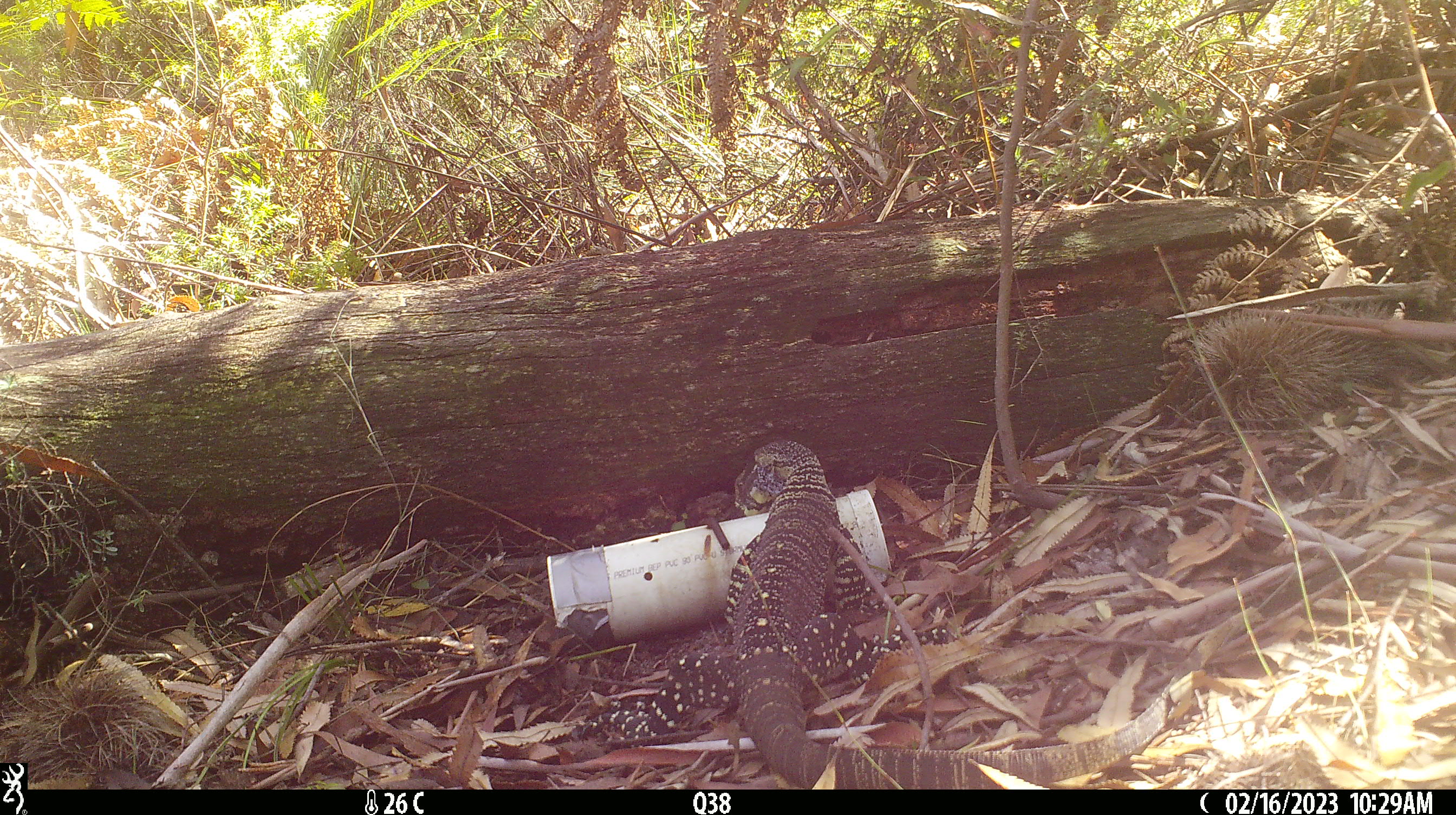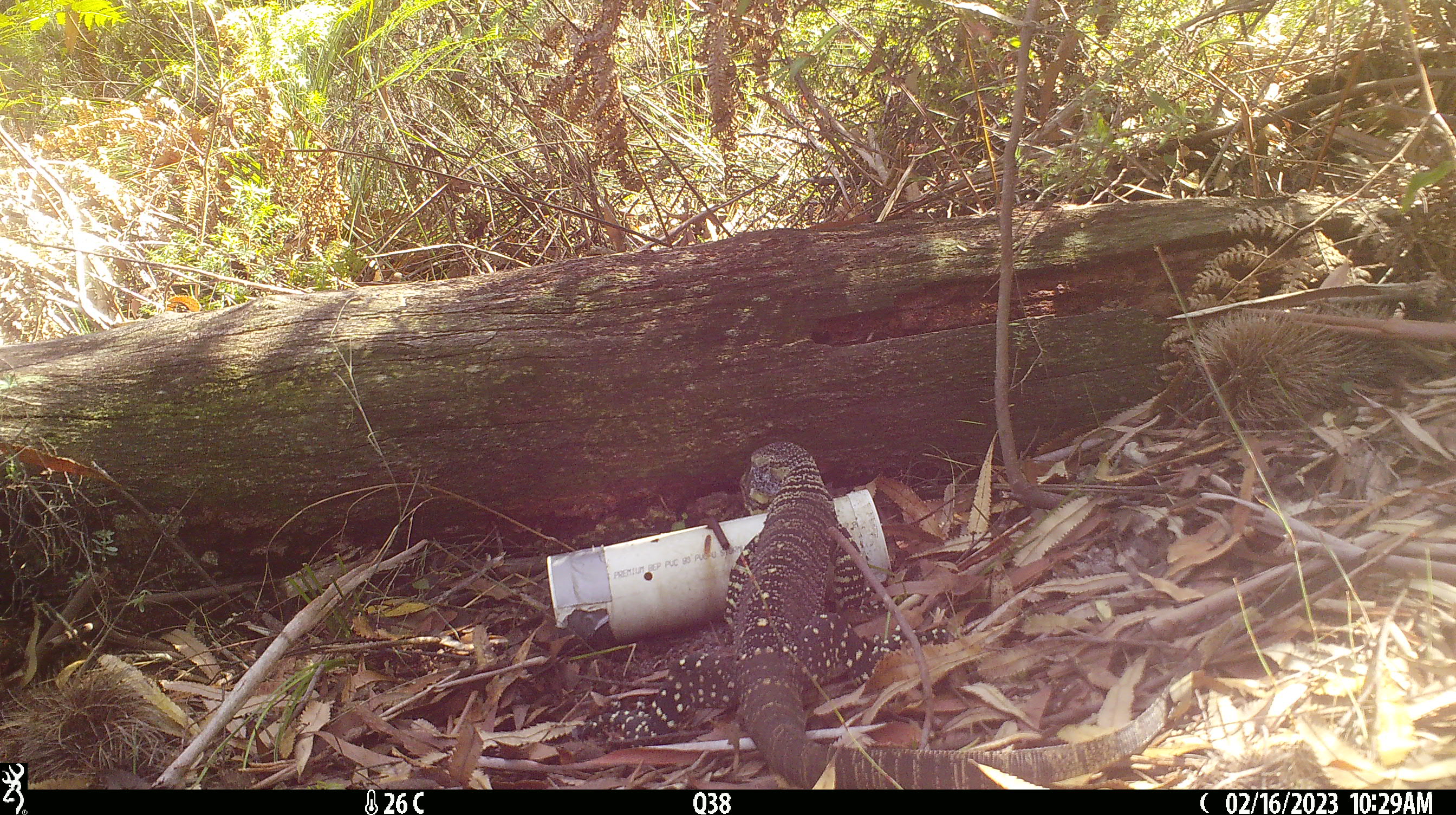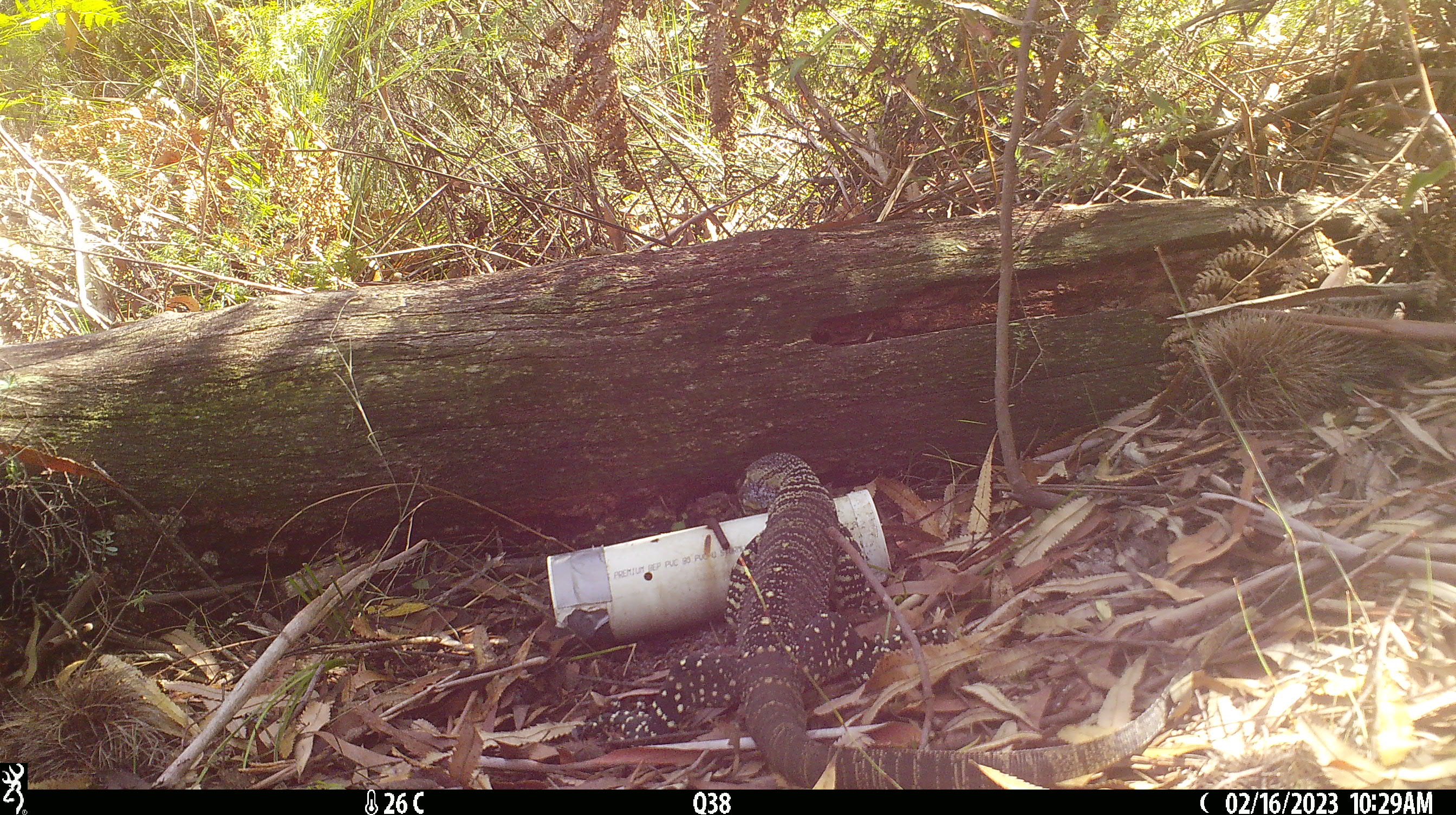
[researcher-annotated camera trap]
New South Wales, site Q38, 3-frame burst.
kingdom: Animalia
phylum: Chordata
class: Reptilia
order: Squamata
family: Varanidae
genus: Varanus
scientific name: Varanus varius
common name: lace monitor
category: goanna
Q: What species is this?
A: Goanna (lace monitor) (Varanus varius).